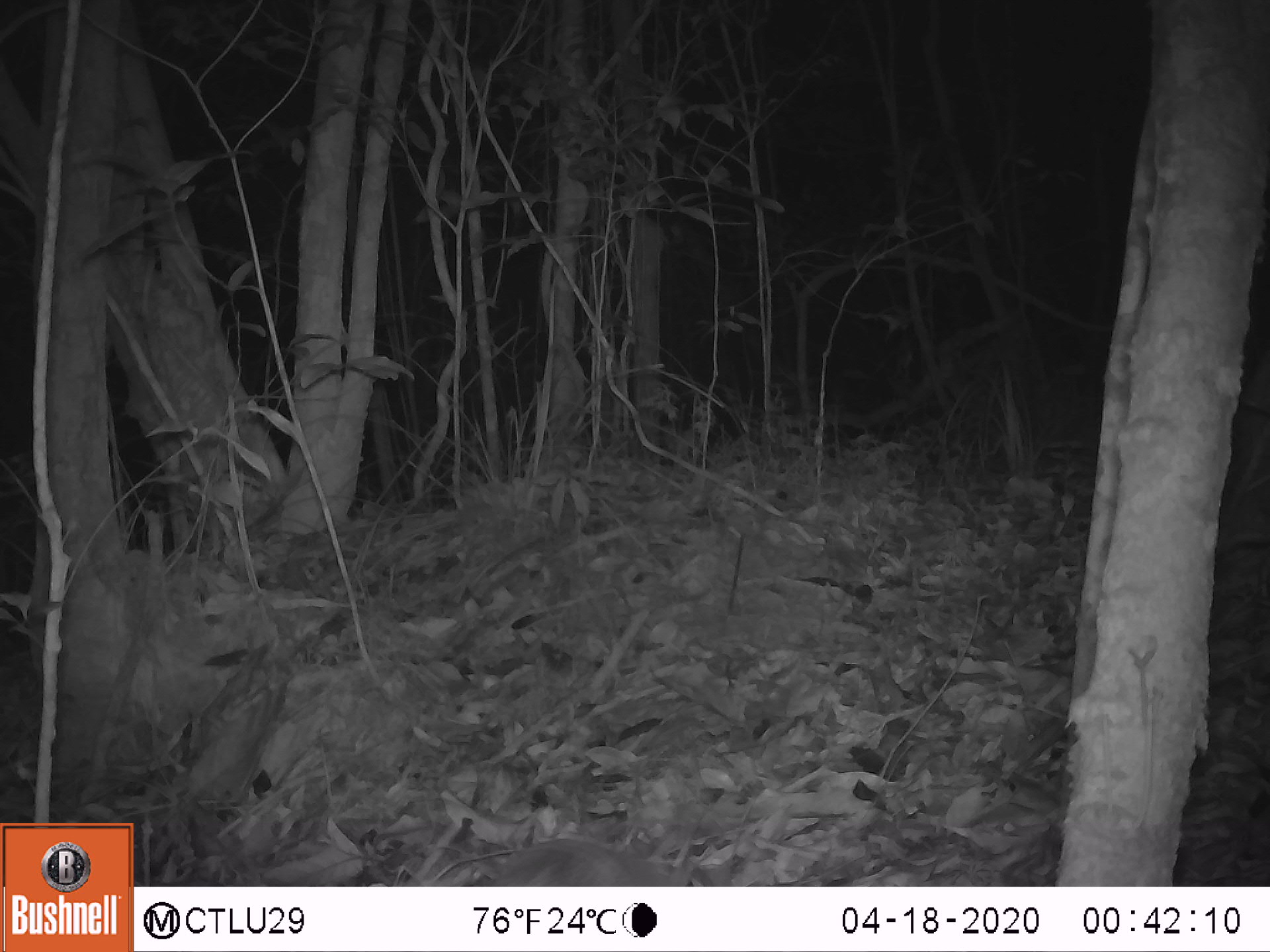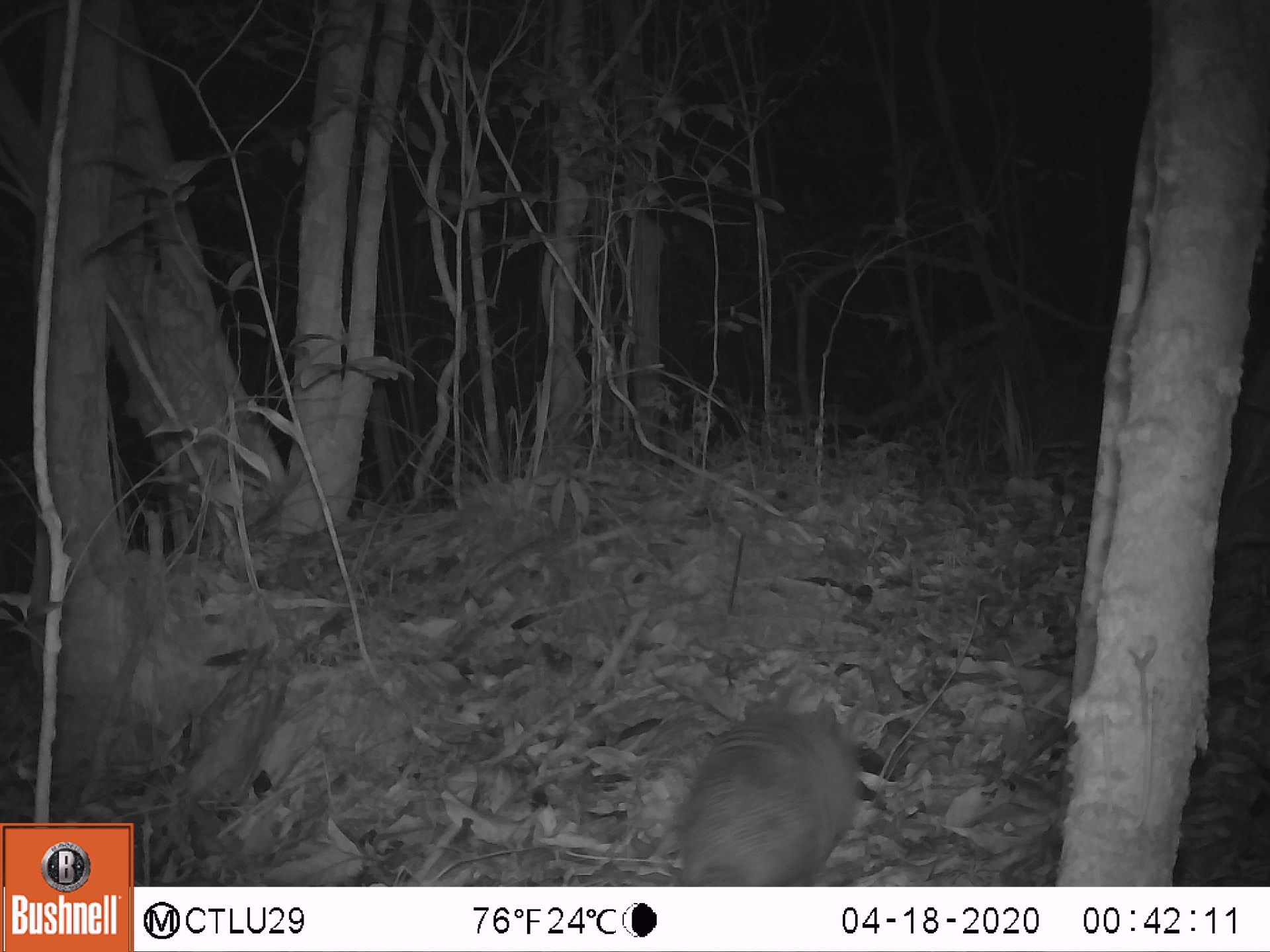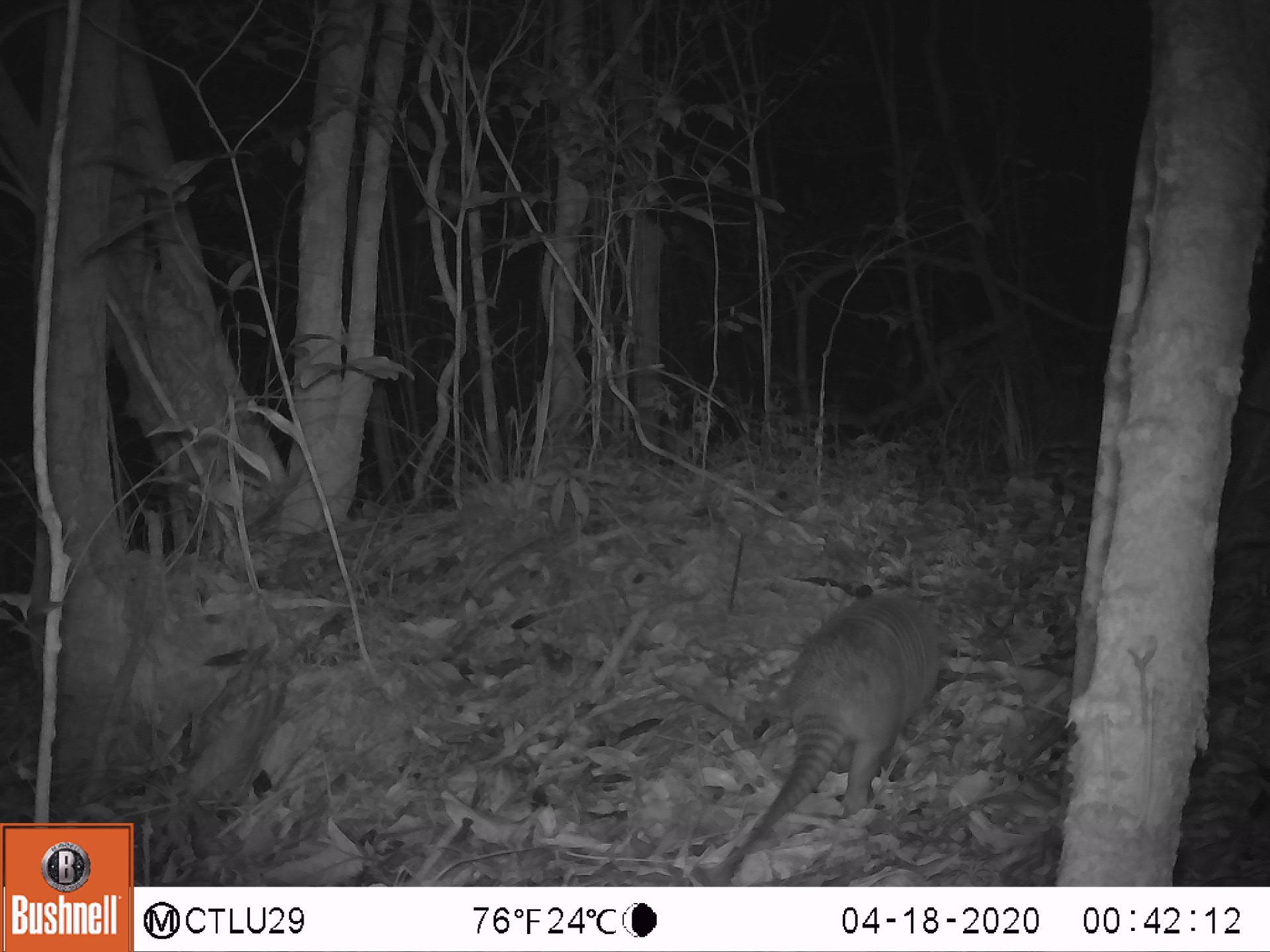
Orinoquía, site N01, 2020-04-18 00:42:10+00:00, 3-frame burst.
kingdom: Animalia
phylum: Chordata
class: Mammalia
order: Cingulata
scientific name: Cingulata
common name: armadillo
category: unknown armadillo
Unknown armadillo (armadillo) (Cingulata).